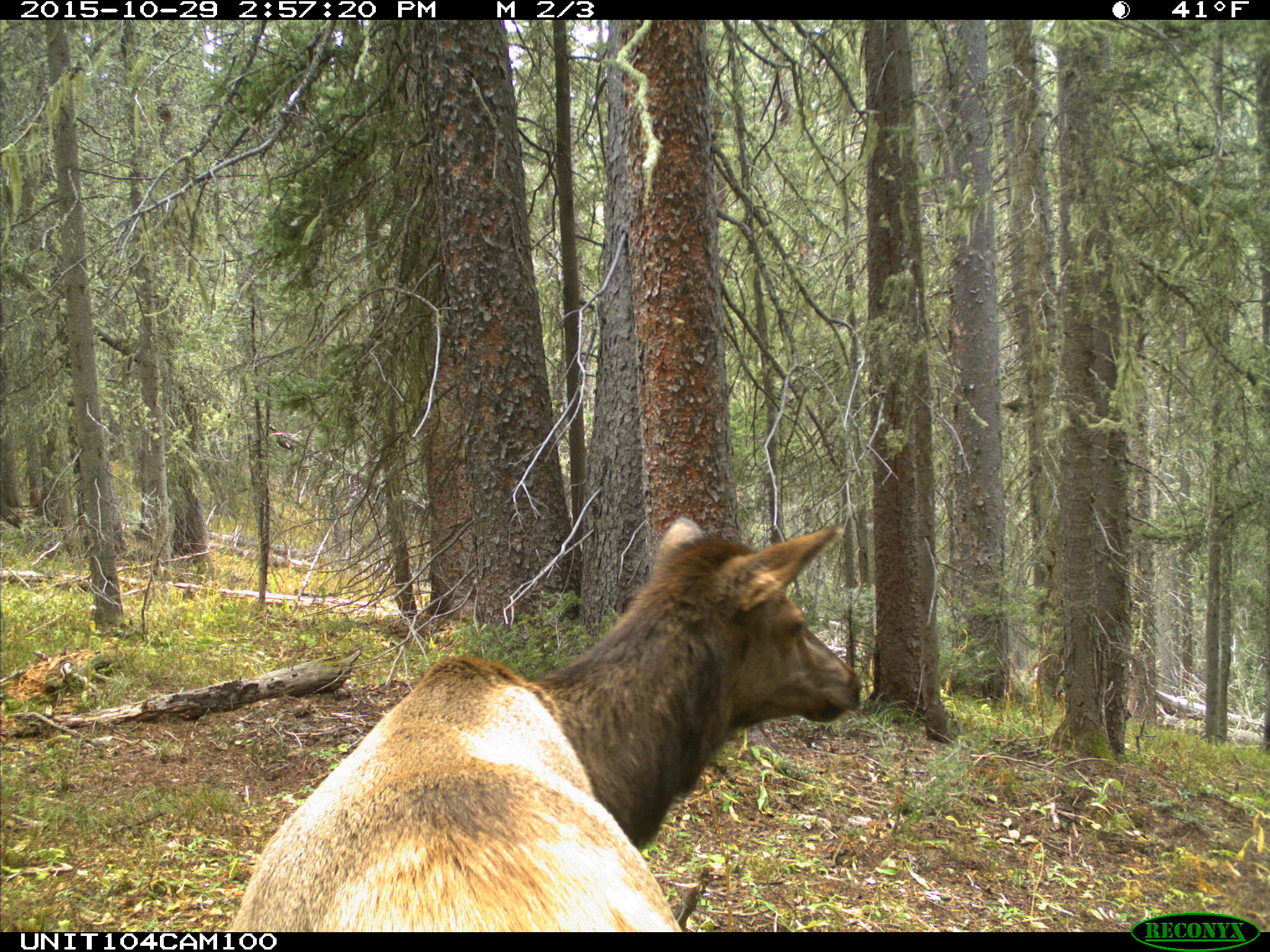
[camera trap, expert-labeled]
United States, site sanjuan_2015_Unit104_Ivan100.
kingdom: Animalia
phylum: Chordata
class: Mammalia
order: Artiodactyla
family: Cervidae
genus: Cervus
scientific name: Cervus elaphus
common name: red deer